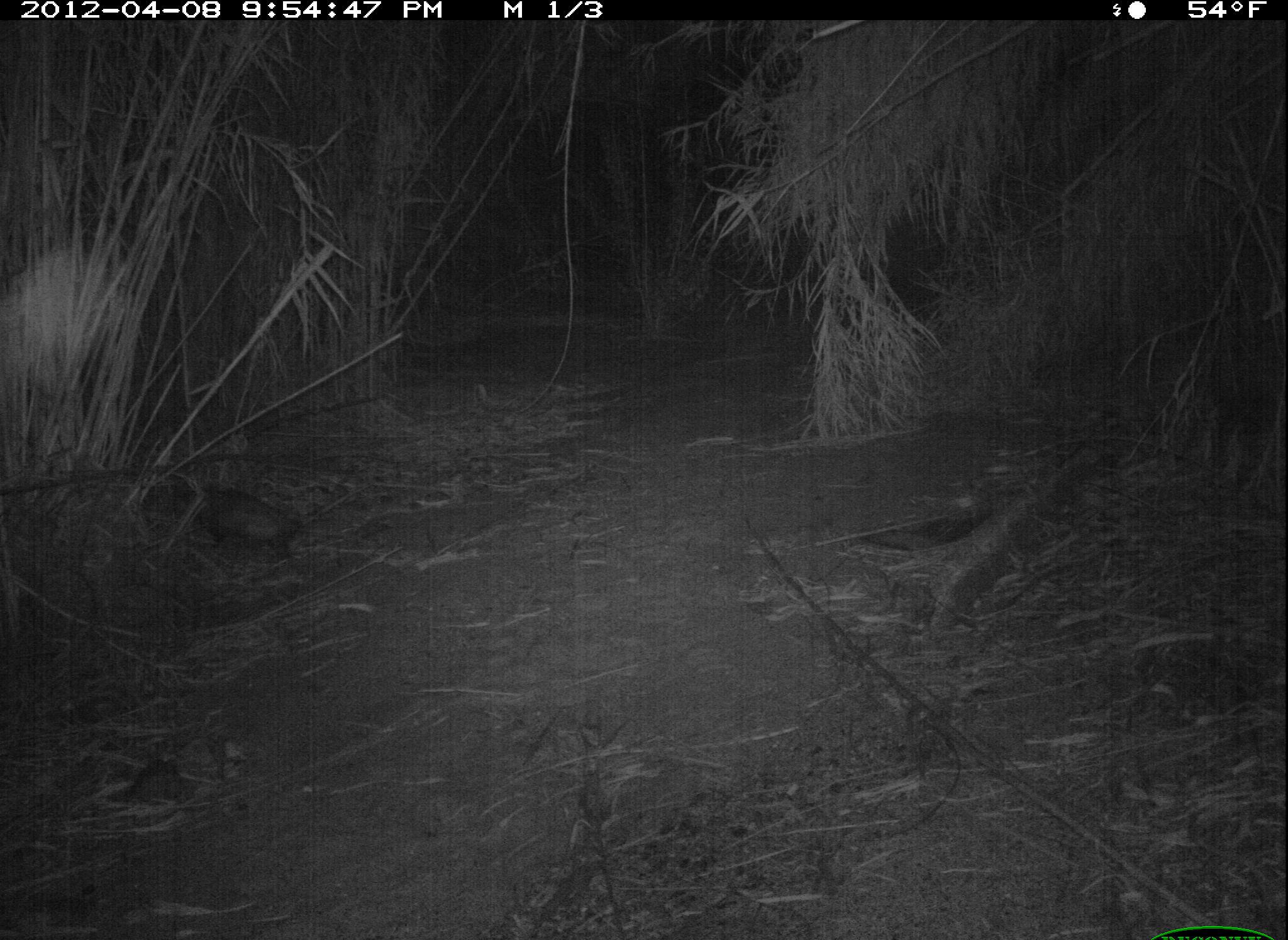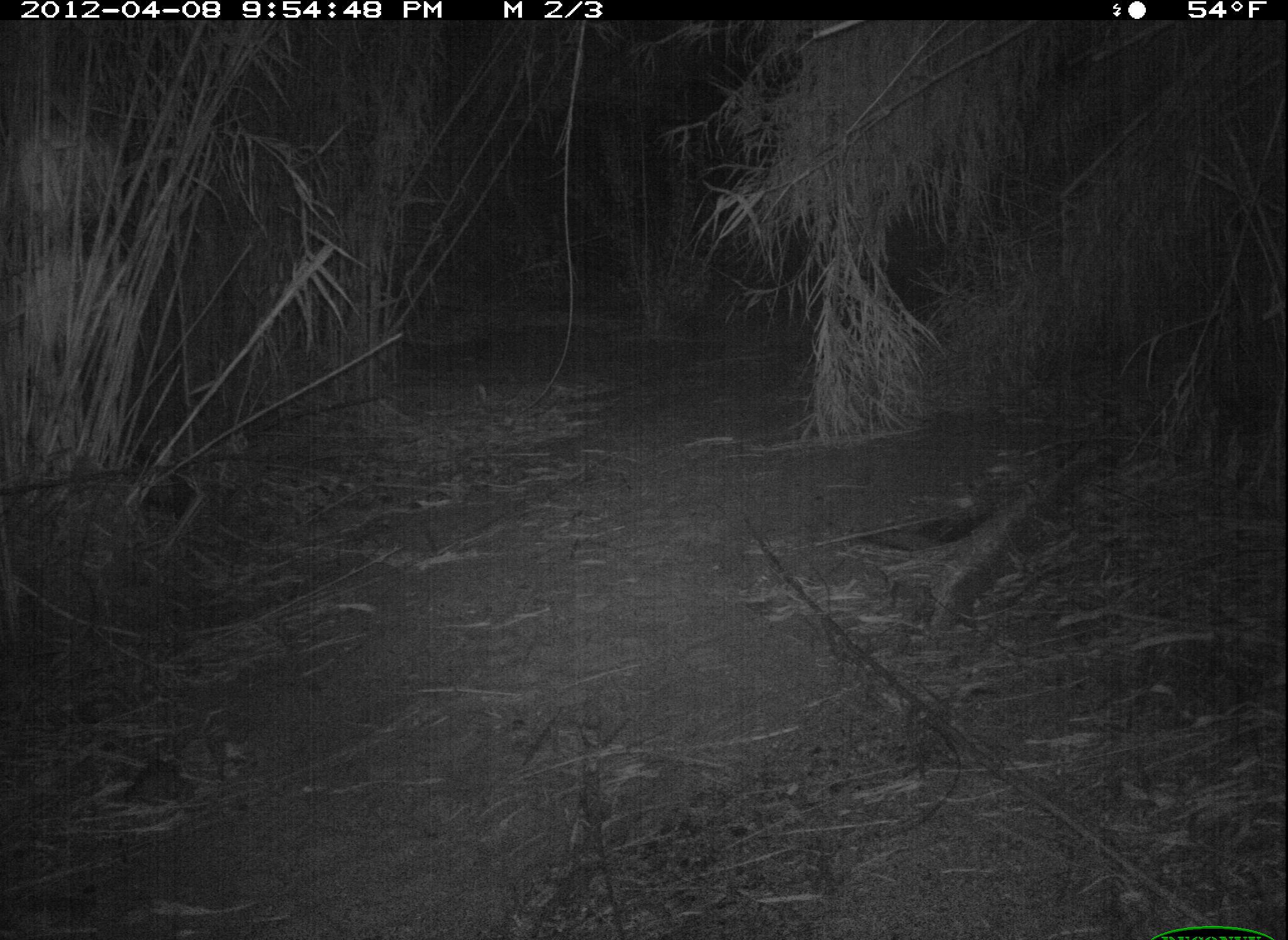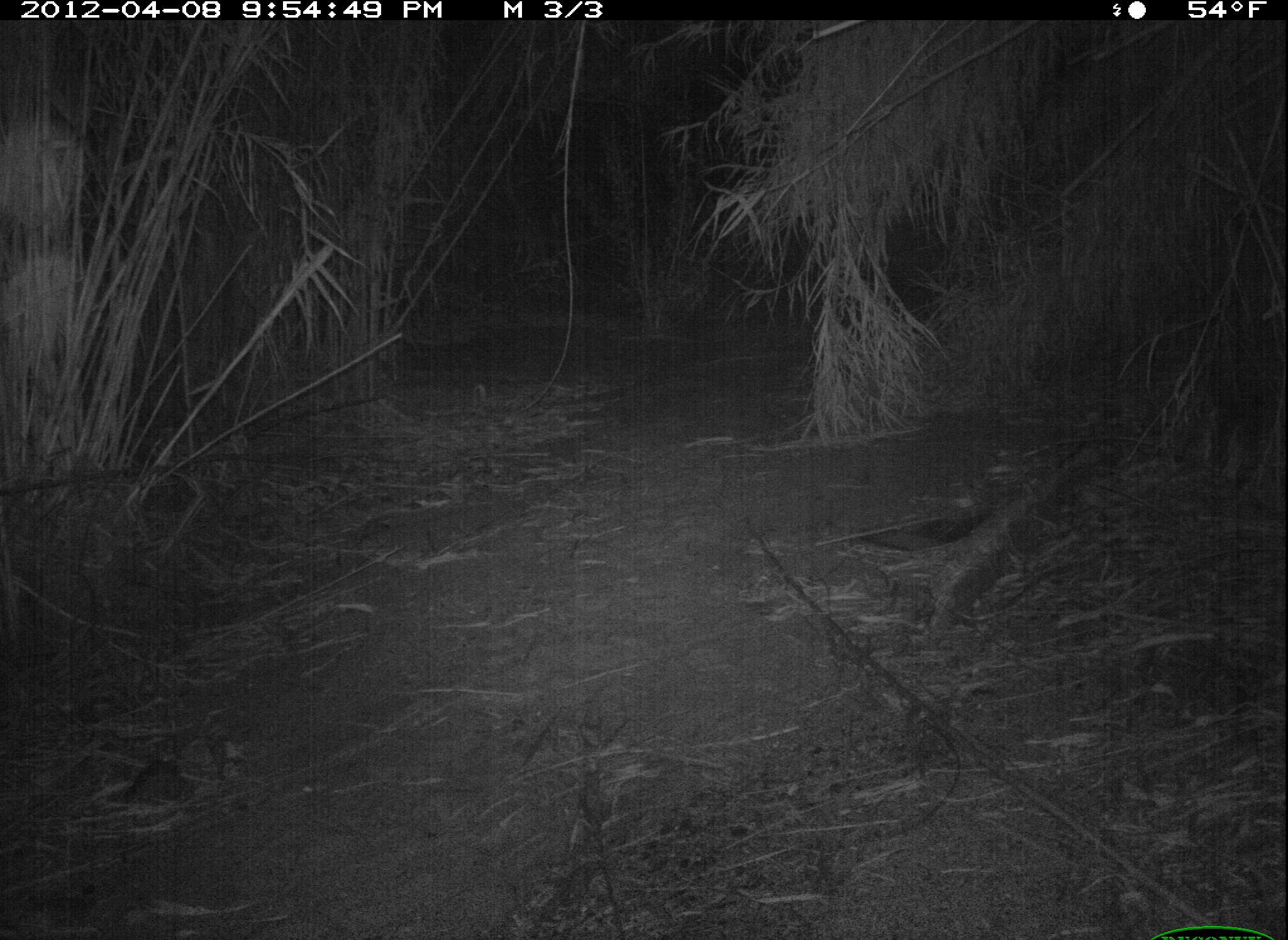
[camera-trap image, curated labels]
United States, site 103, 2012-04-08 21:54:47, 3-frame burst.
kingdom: Animalia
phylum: Chordata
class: Mammalia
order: Didelphimorphia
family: Didelphidae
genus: Didelphis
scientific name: Didelphis virginiana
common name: virginia opossum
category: opossum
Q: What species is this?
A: Opossum (virginia opossum) (Didelphis virginiana).